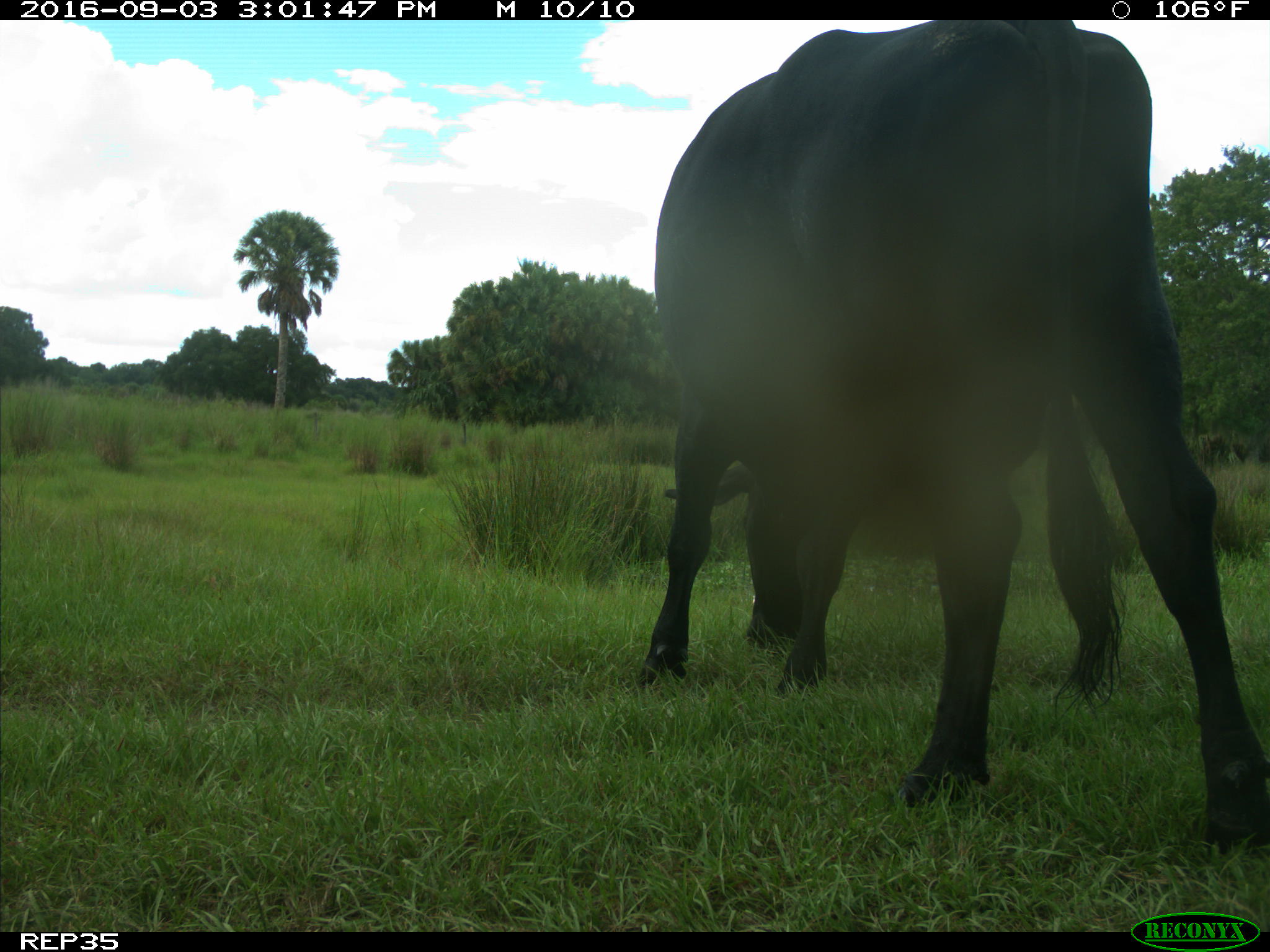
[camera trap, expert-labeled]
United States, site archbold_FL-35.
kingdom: Animalia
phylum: Chordata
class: Mammalia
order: Artiodactyla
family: Bovidae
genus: Bos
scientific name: Bos taurus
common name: domestic cow